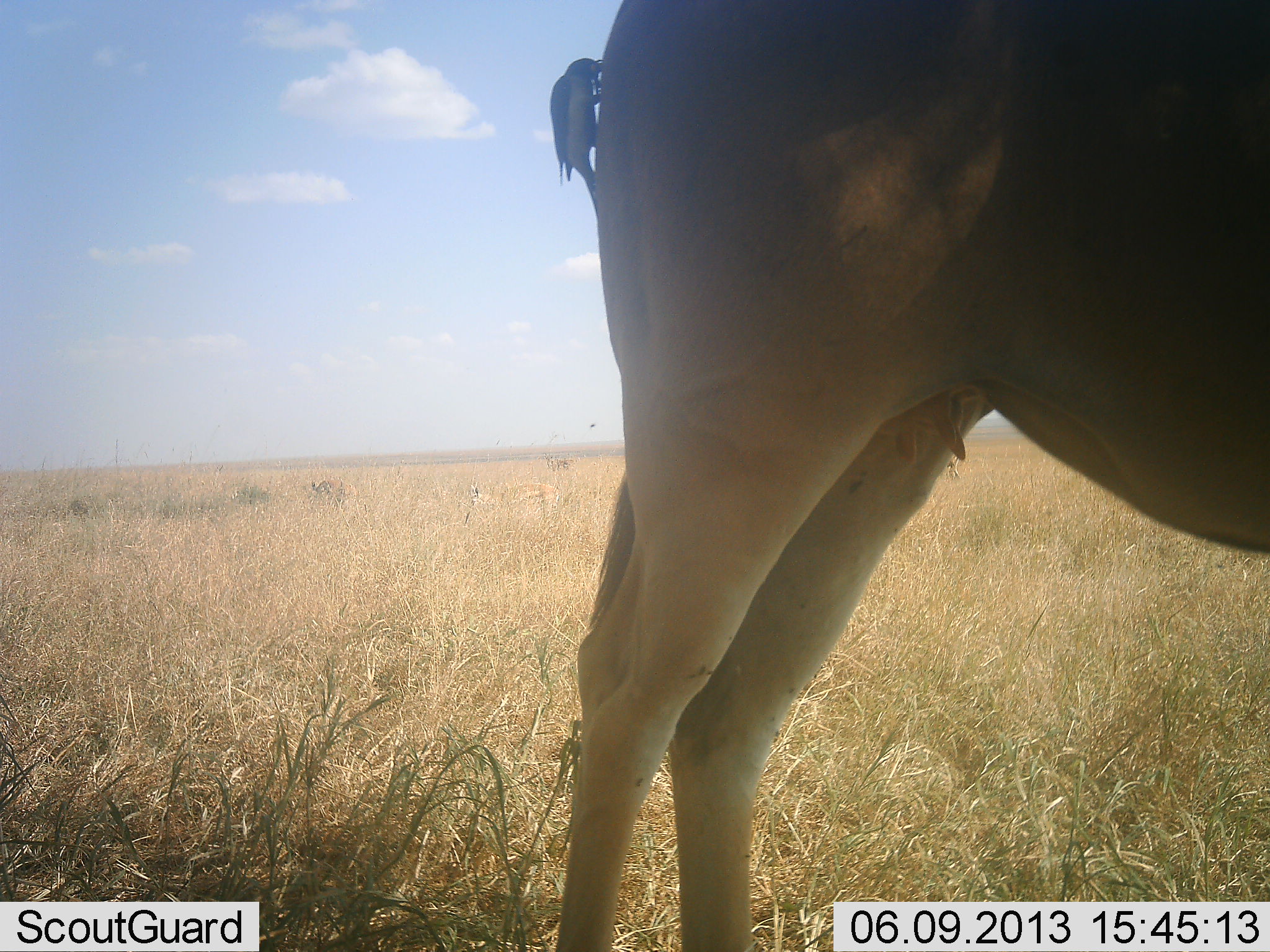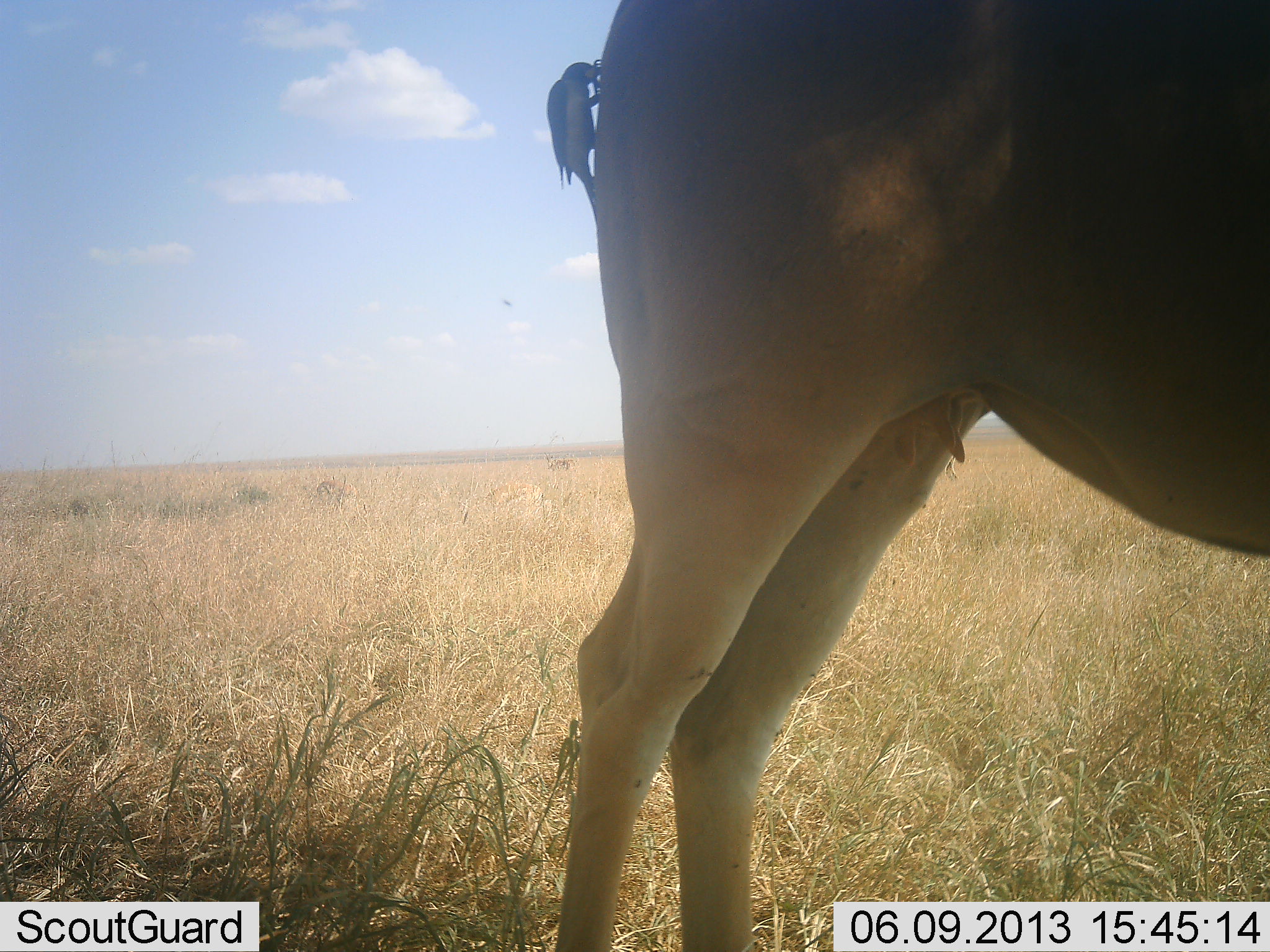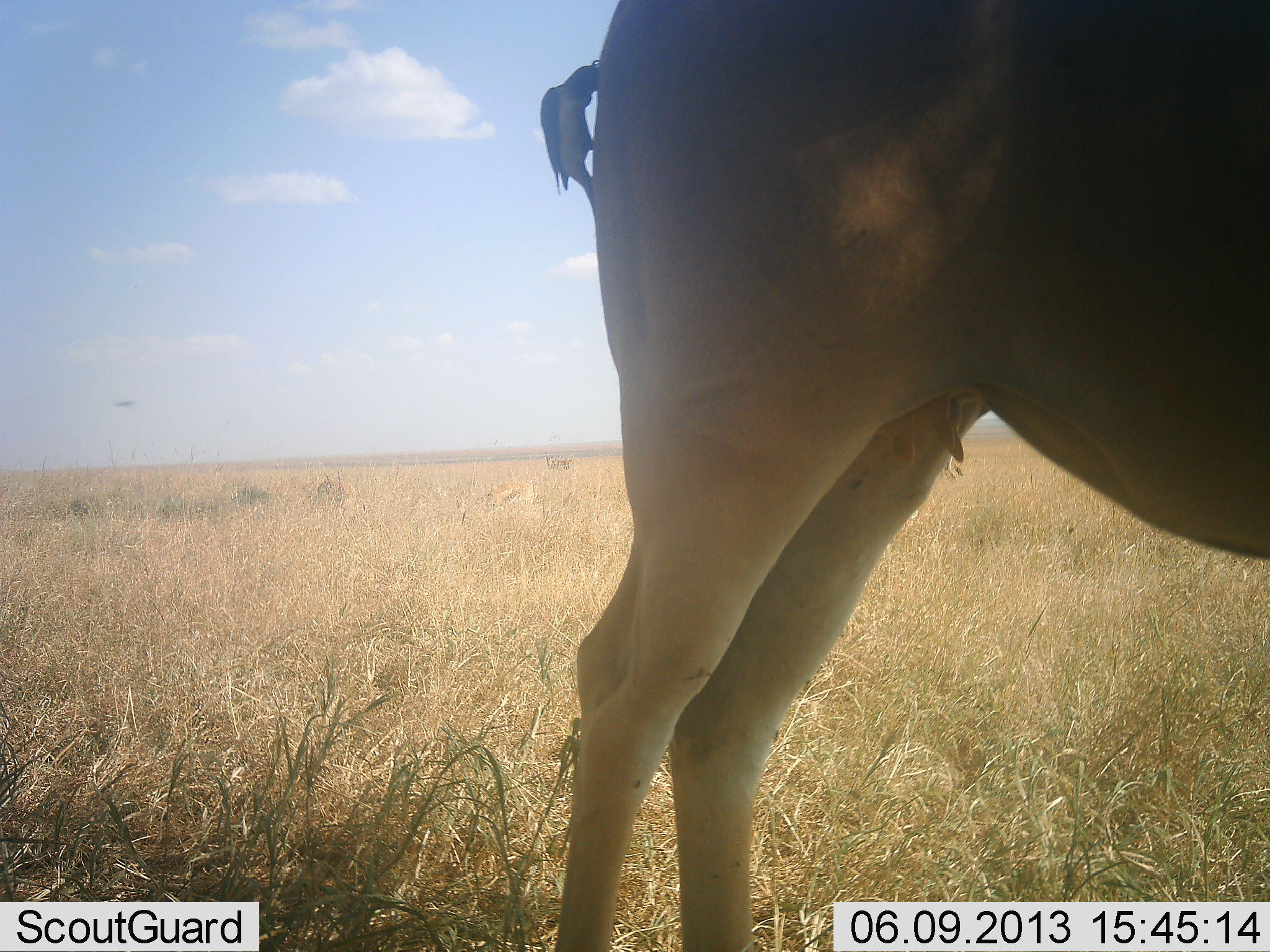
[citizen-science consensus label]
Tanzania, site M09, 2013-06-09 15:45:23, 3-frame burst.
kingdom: Animalia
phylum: Chordata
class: Mammalia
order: Artiodactyla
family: Bovidae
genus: Tragelaphus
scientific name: Tragelaphus oryx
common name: eland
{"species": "eland (Tragelaphus oryx)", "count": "1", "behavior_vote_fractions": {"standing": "100%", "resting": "0%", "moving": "0%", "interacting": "0%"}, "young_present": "0%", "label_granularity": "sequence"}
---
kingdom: Animalia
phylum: Chordata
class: Aves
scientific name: Aves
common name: bird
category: otherbird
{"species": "otherbird (bird) (Aves)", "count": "1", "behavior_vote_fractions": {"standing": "12%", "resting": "6%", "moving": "0%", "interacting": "25%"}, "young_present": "0%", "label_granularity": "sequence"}